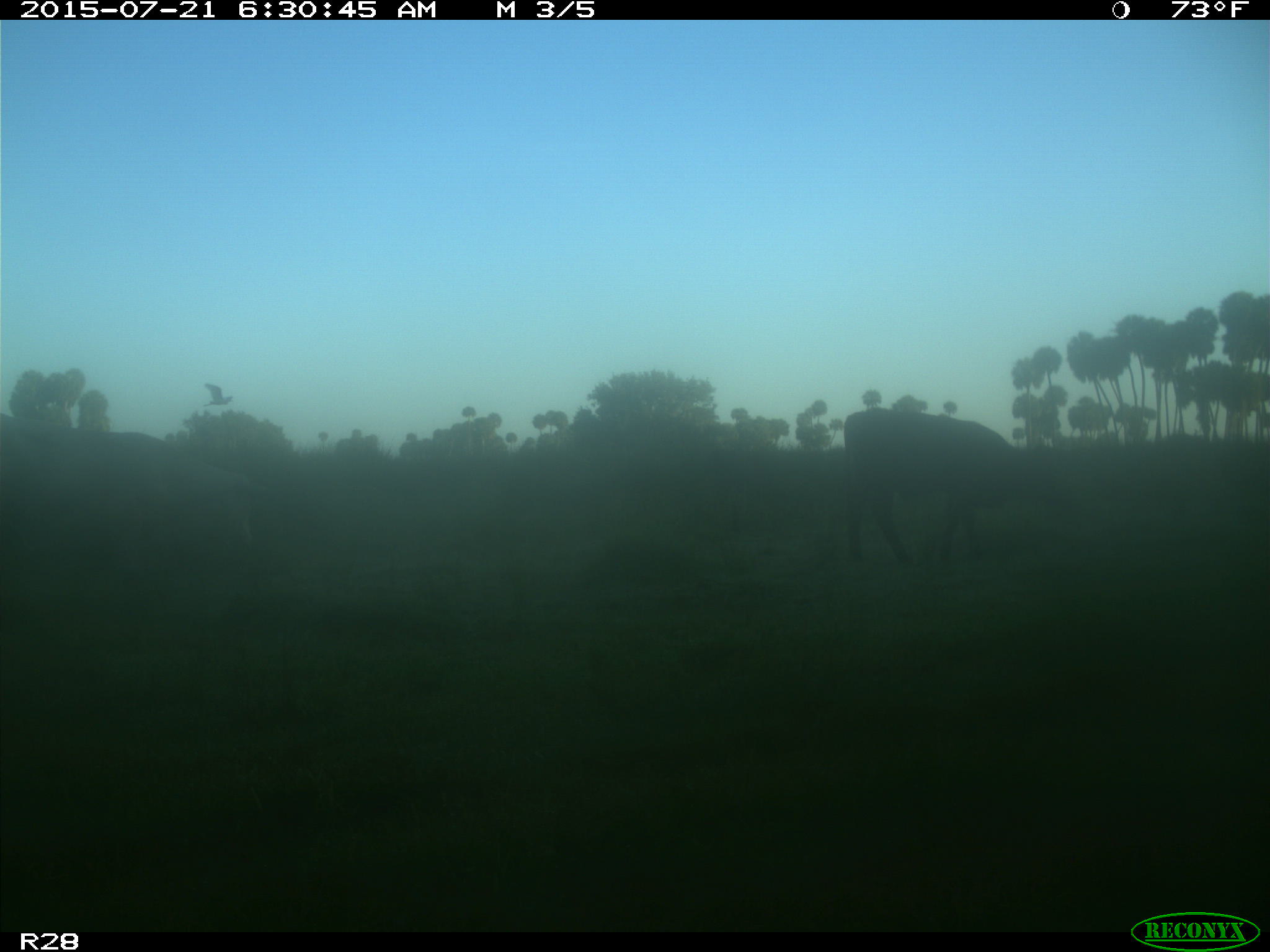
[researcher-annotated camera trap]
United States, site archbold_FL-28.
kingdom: Animalia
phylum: Chordata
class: Mammalia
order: Artiodactyla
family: Bovidae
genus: Bos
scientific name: Bos taurus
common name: domestic cow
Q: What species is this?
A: Bos taurus (domestic cow).